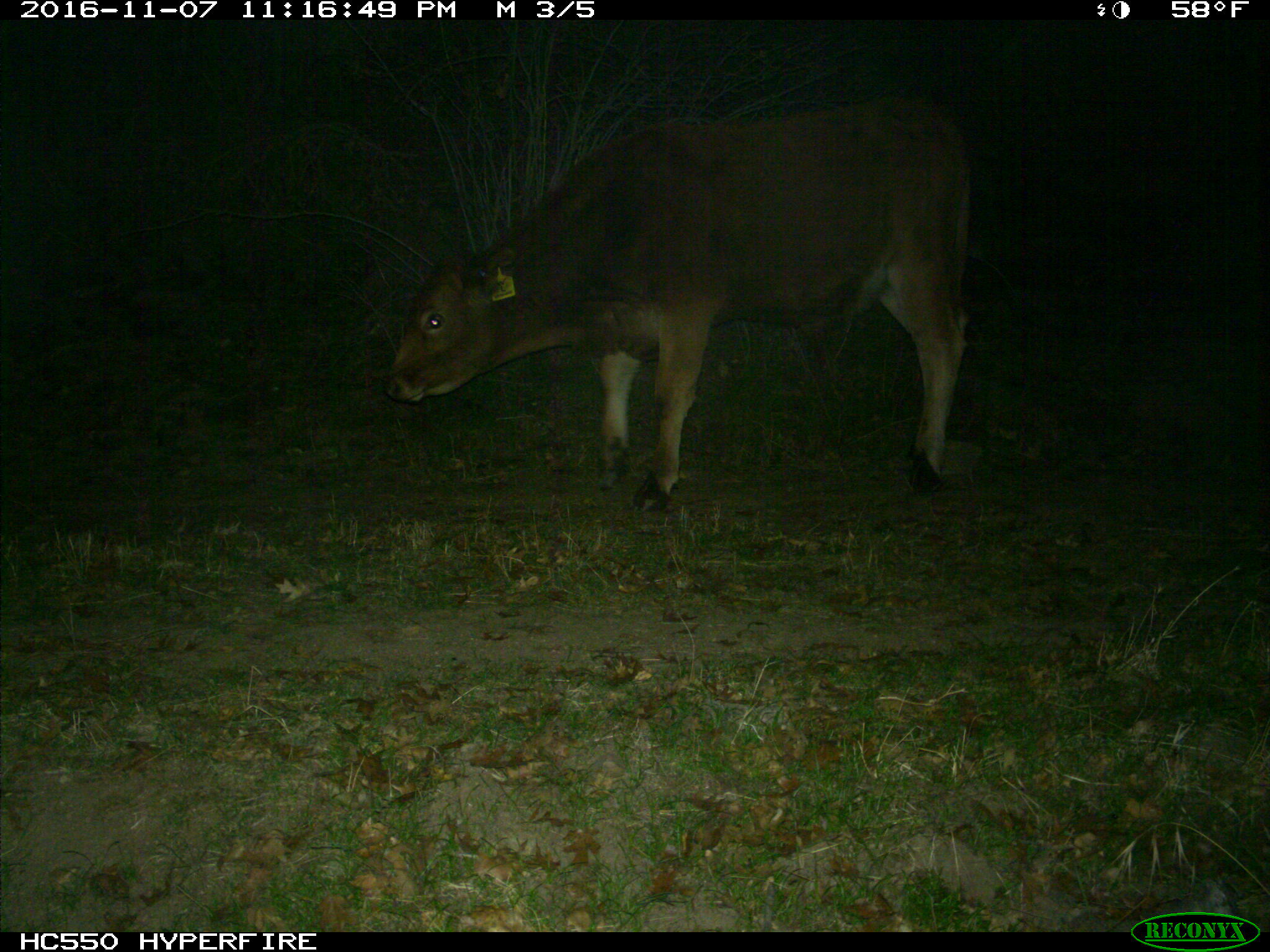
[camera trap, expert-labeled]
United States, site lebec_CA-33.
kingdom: Animalia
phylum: Chordata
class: Mammalia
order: Artiodactyla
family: Bovidae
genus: Bos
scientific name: Bos taurus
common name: domestic cow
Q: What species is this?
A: Bos taurus (domestic cow).